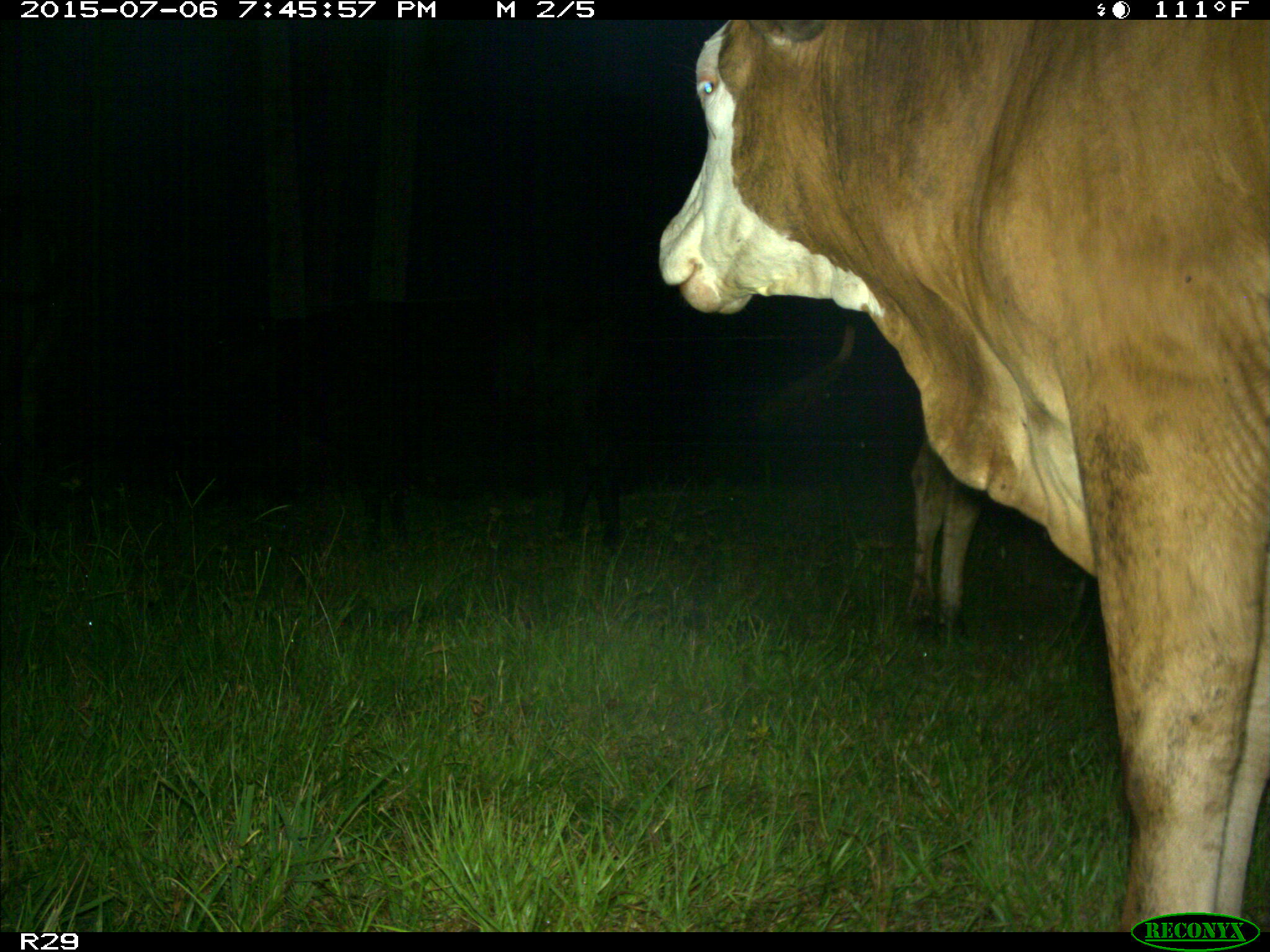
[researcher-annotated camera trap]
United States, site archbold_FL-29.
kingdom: Animalia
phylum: Chordata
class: Mammalia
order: Artiodactyla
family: Bovidae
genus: Bos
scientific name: Bos taurus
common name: domestic cow